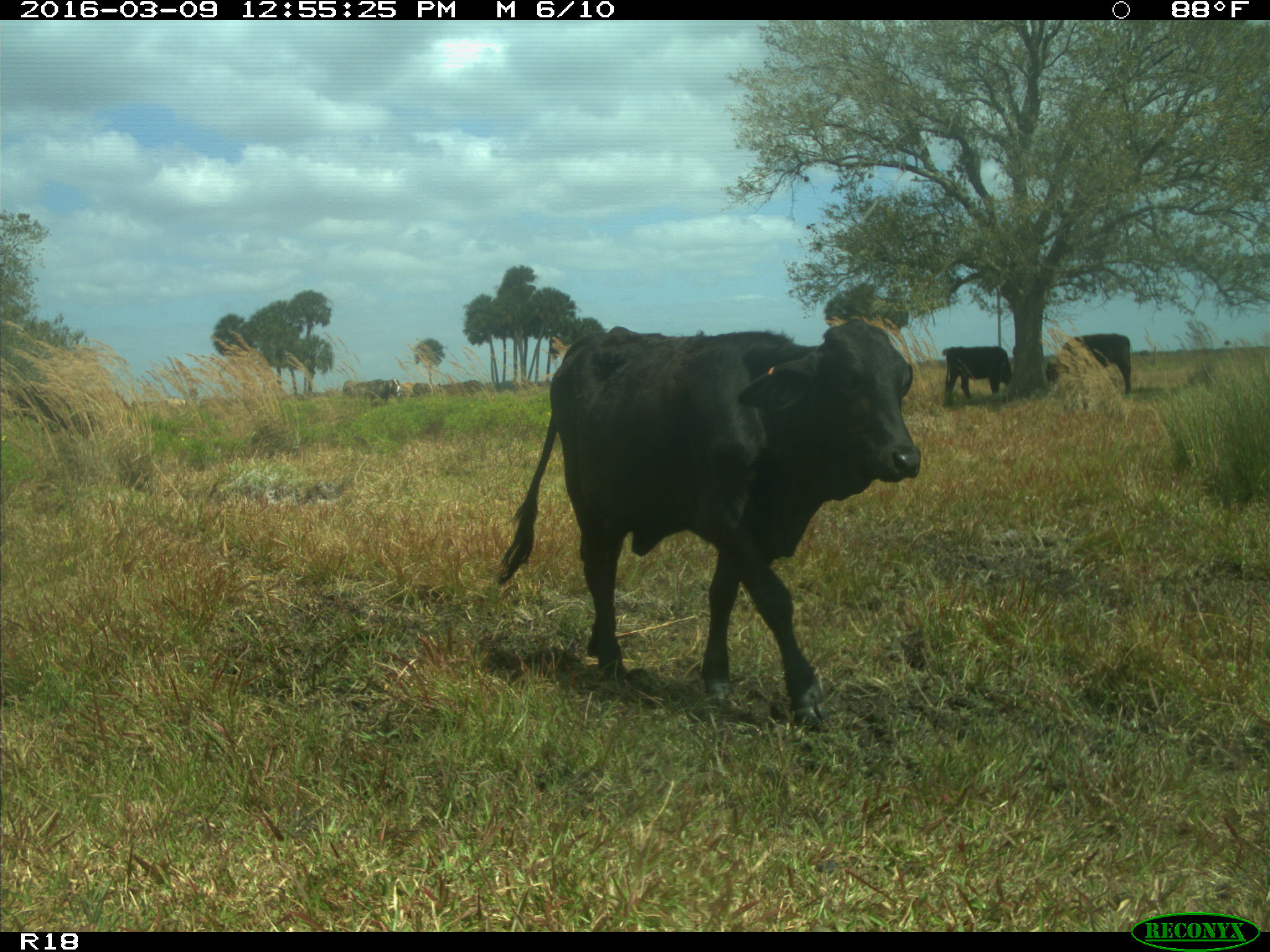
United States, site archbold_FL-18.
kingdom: Animalia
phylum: Chordata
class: Mammalia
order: Artiodactyla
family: Bovidae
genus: Bos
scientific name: Bos taurus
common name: domestic cow